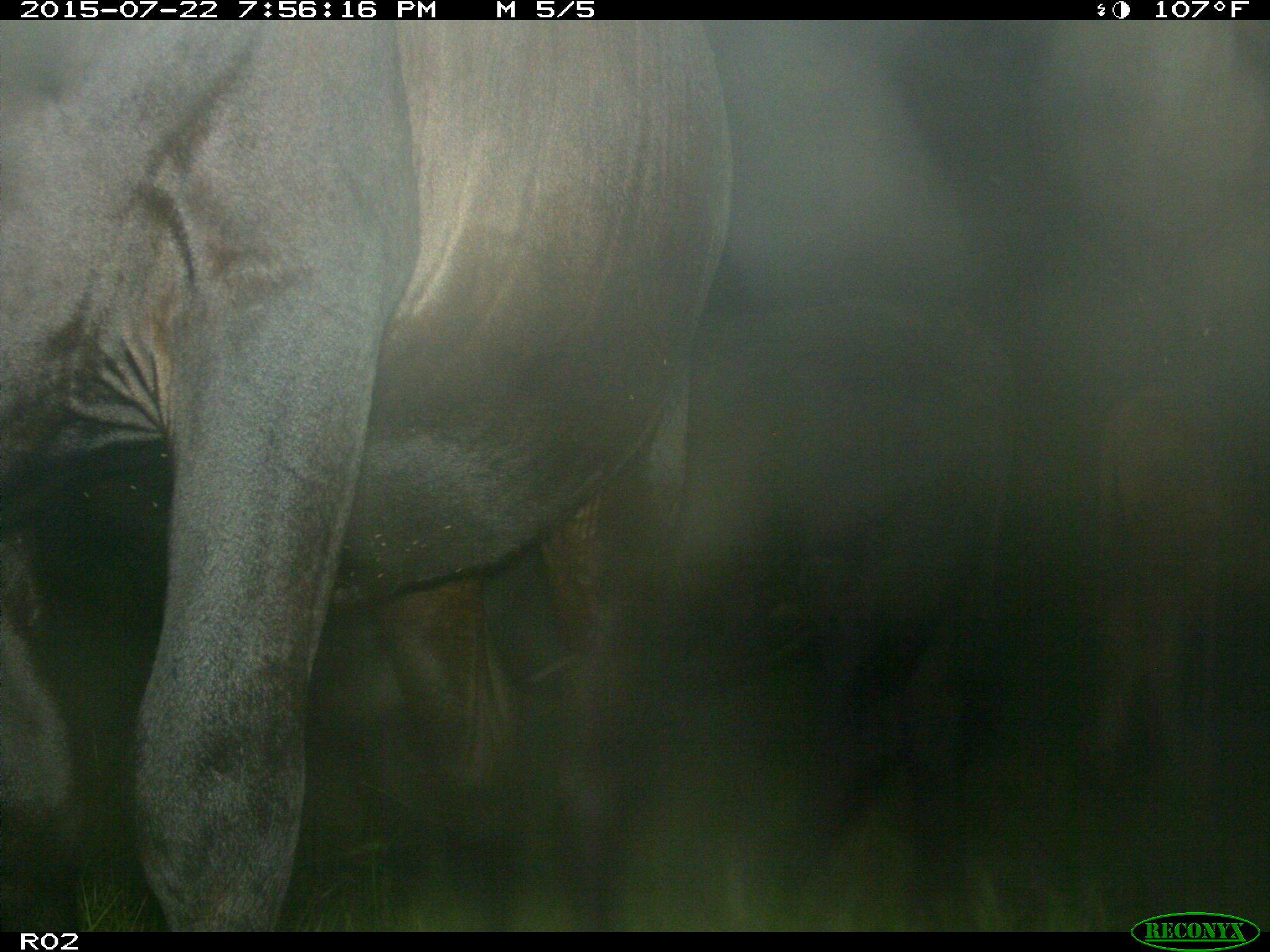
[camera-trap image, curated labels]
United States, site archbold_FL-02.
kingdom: Animalia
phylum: Chordata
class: Mammalia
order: Artiodactyla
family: Bovidae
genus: Bos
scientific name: Bos taurus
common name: domestic cow